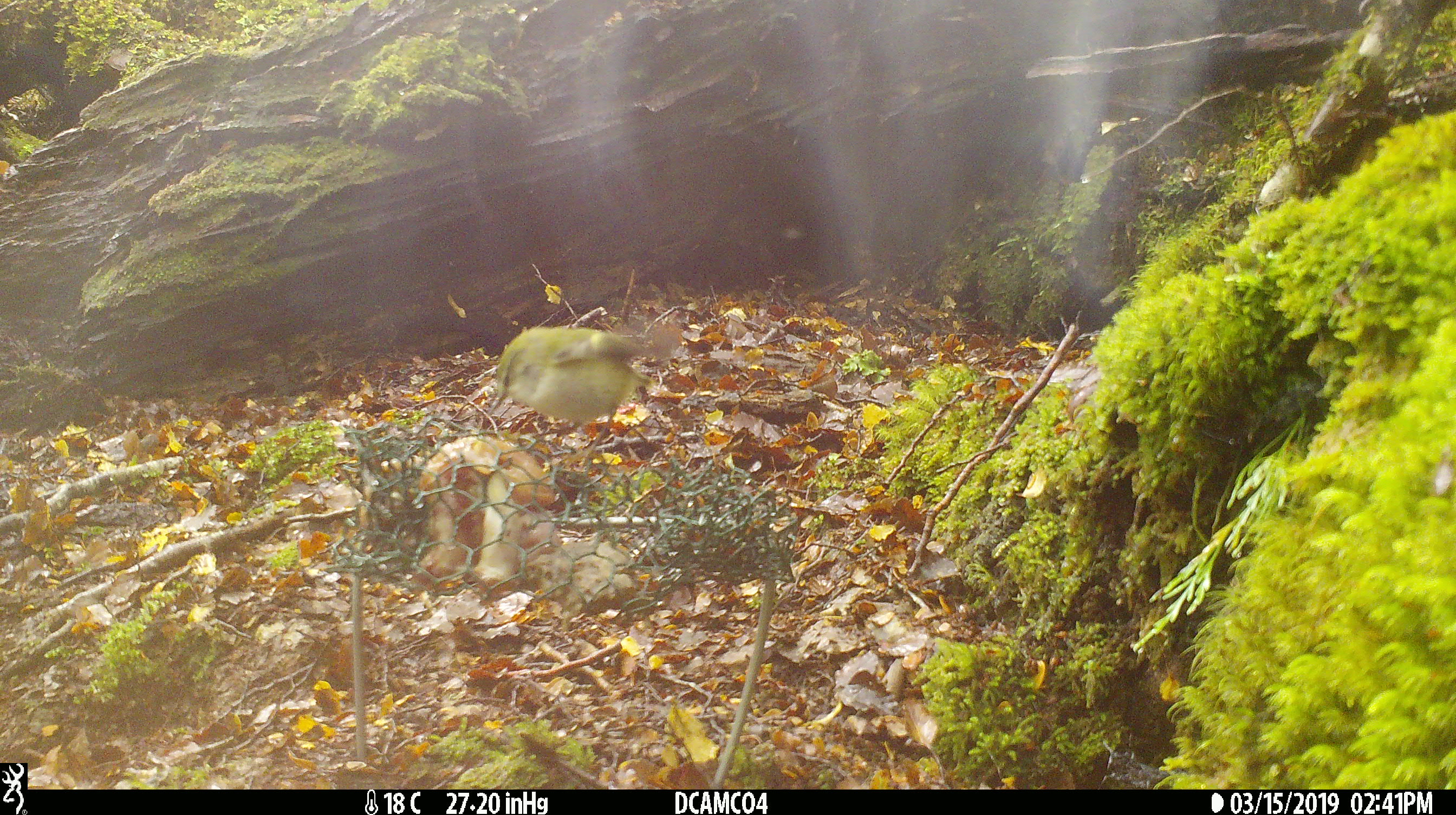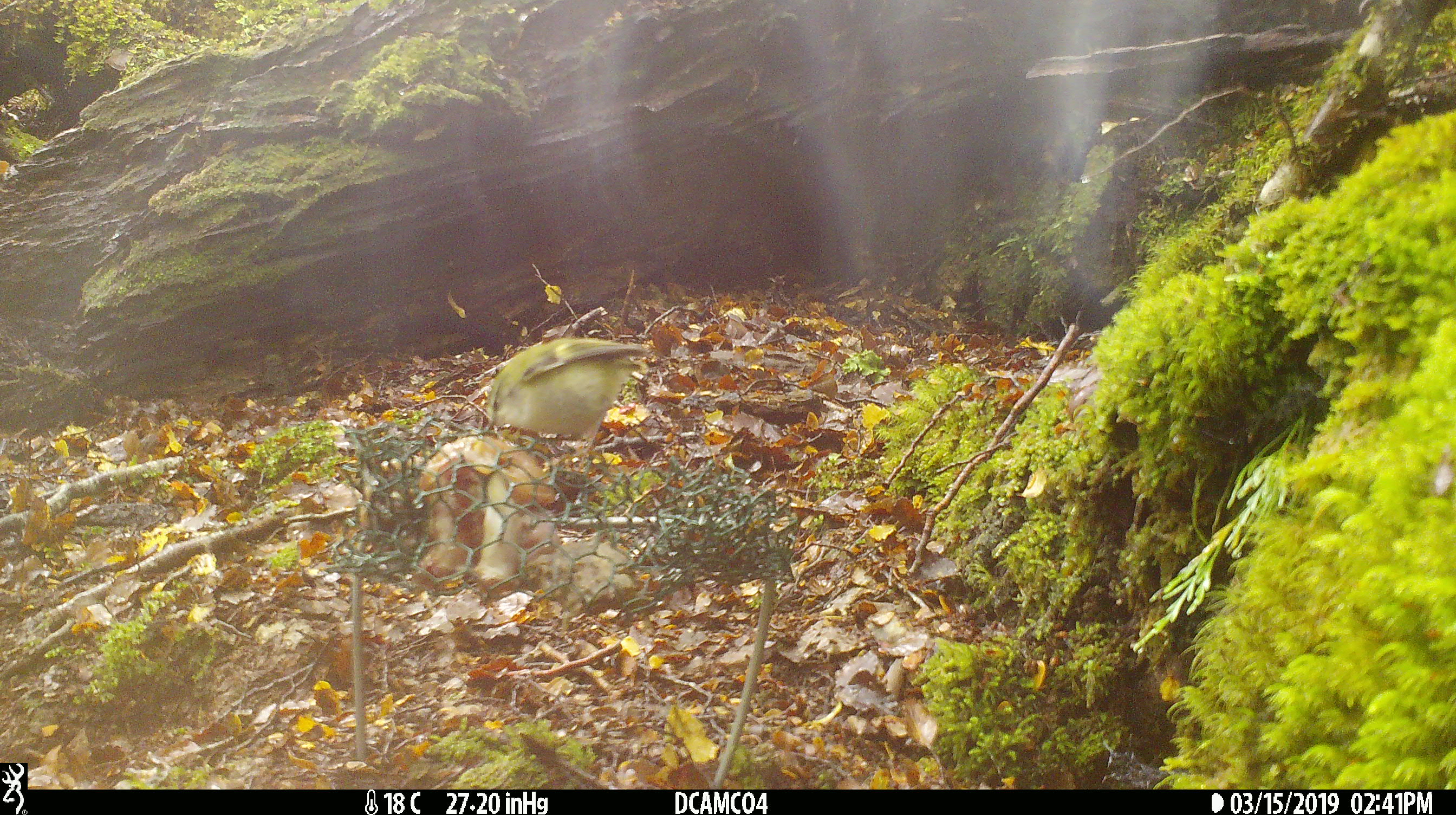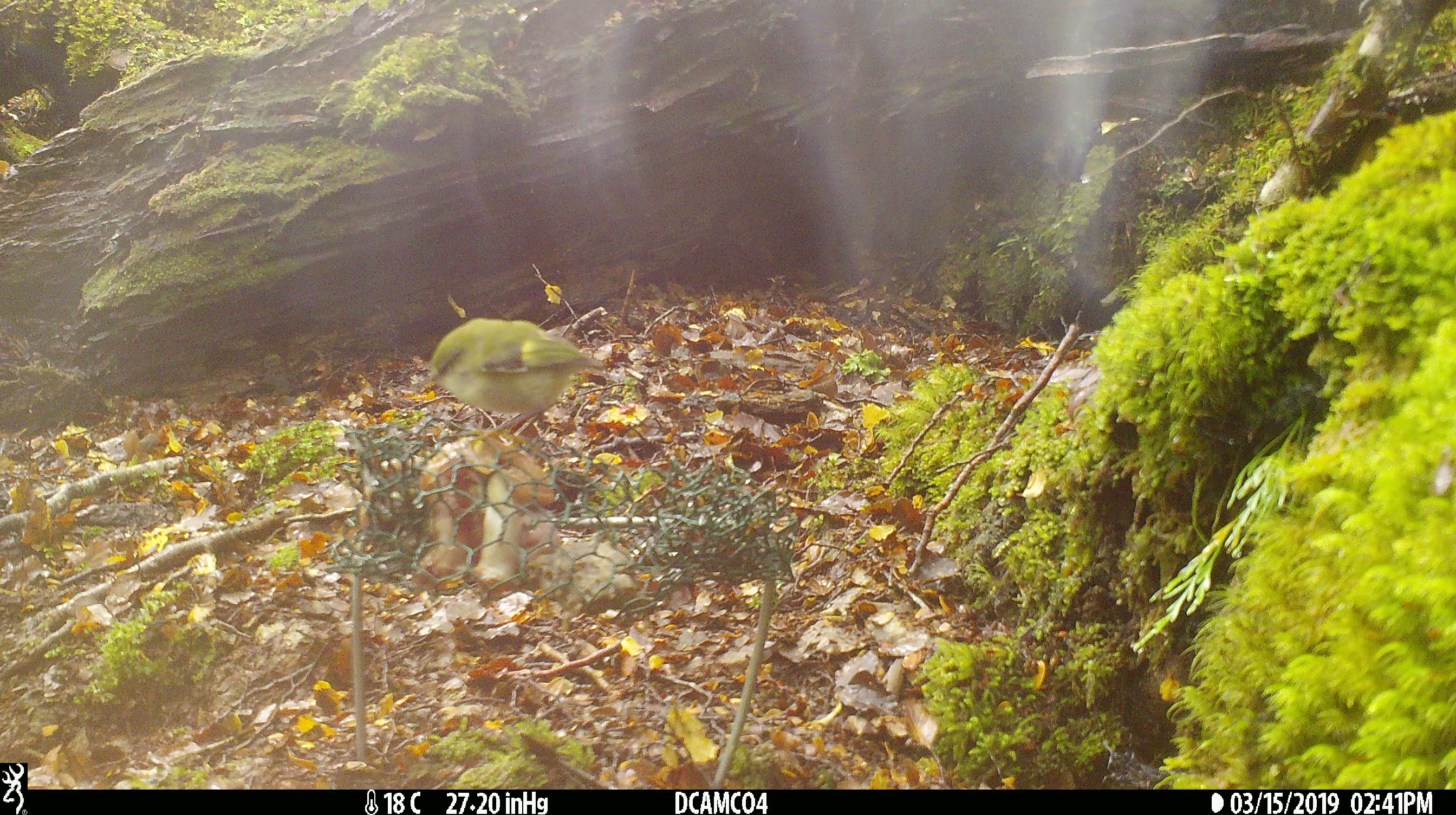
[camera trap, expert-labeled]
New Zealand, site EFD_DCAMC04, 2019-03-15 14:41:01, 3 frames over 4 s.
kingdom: Animalia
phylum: Chordata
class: Aves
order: Passeriformes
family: Acanthisittidae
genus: Acanthisitta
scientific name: Acanthisitta chloris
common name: rifleman